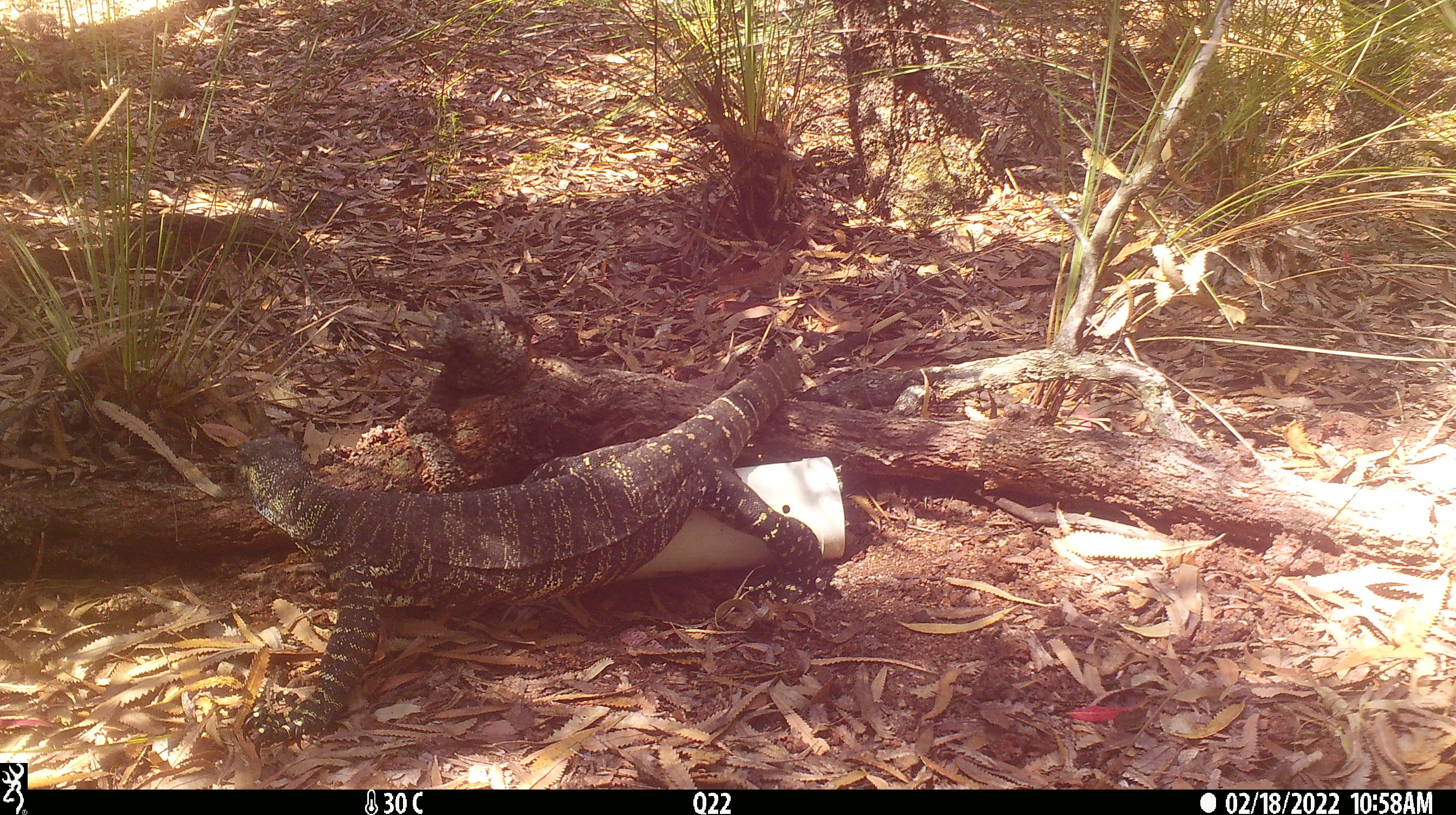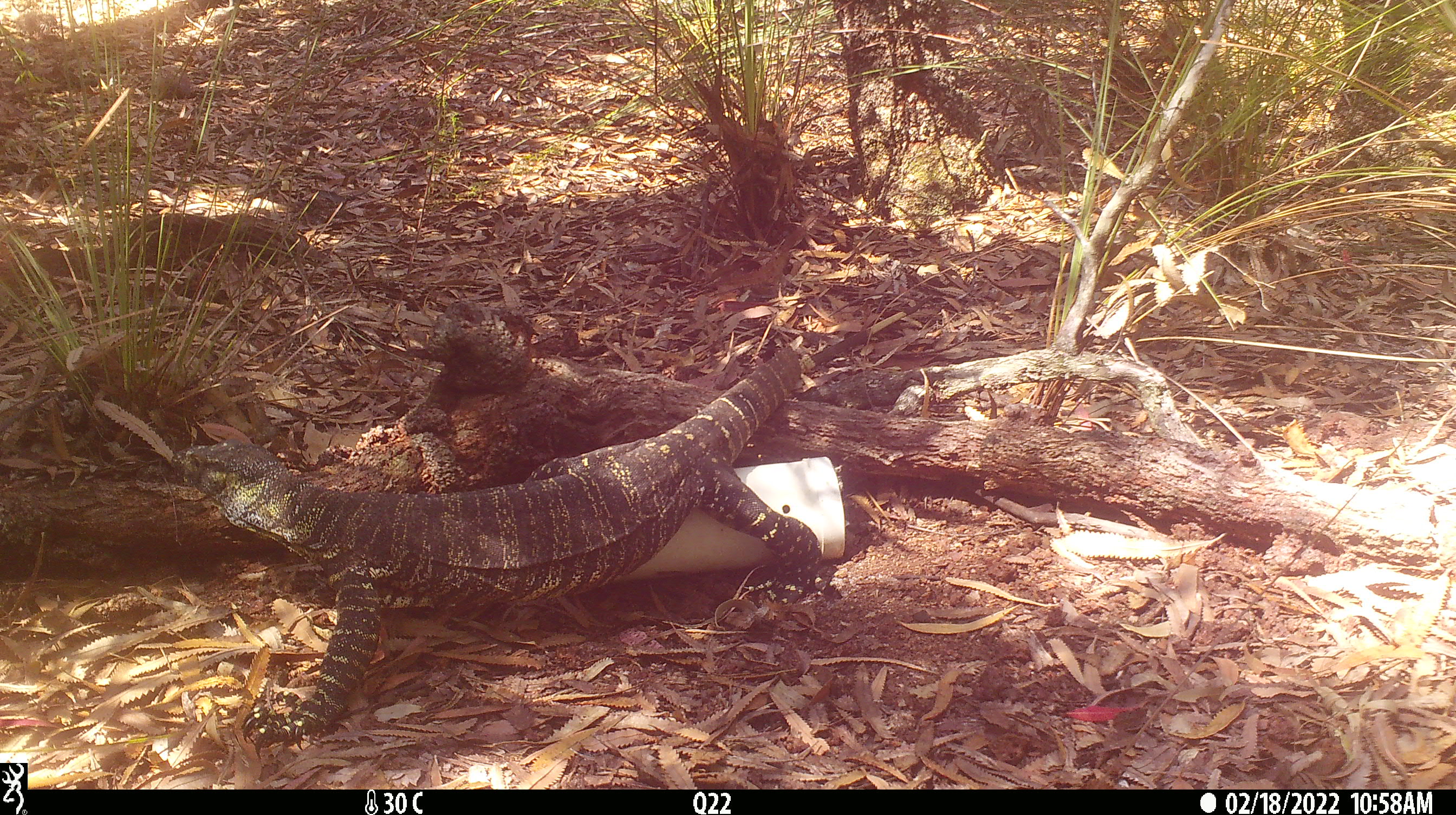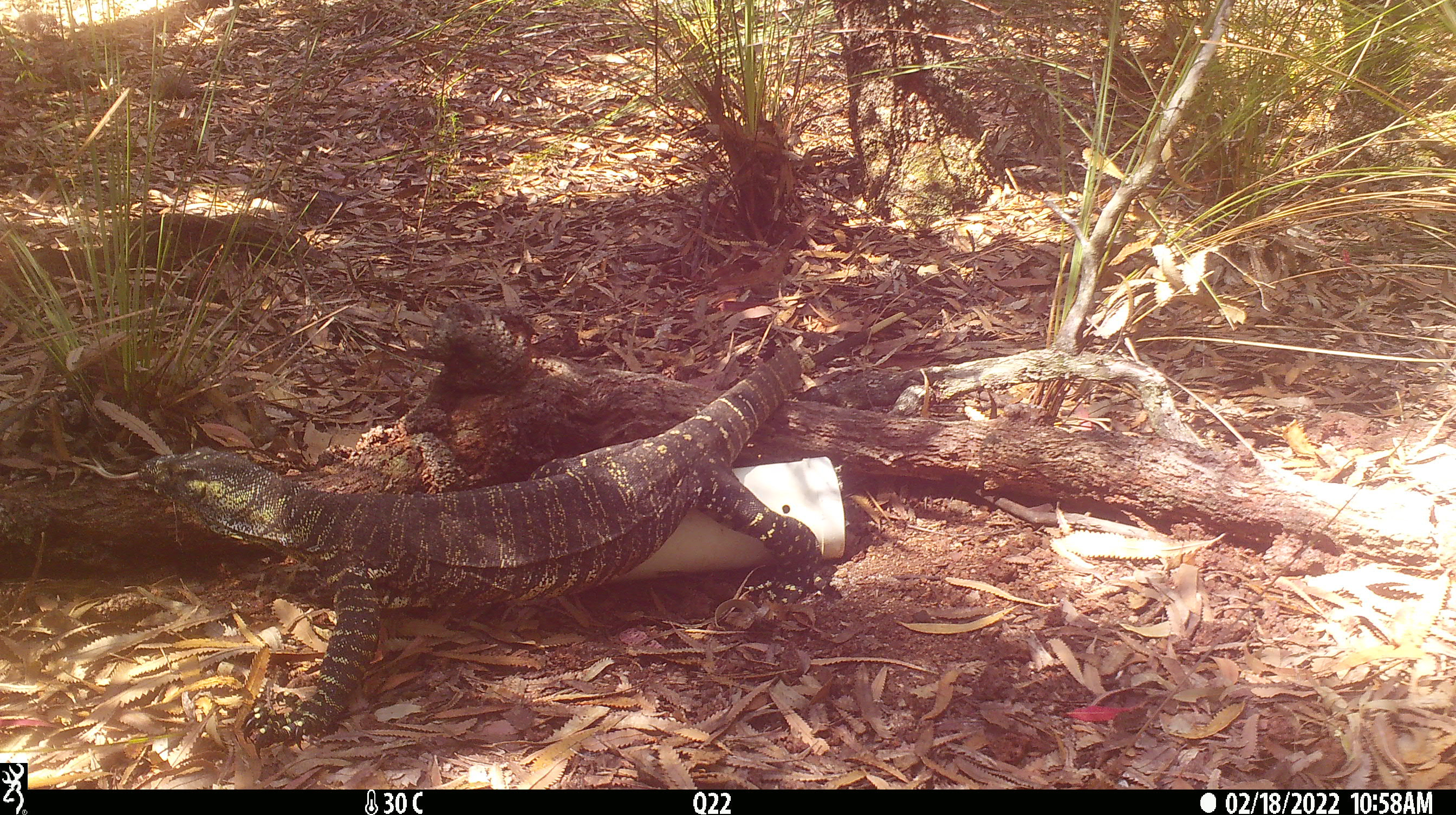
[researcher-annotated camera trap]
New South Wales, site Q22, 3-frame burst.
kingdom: Animalia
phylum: Chordata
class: Reptilia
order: Squamata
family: Varanidae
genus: Varanus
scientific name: Varanus varius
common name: lace monitor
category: goanna